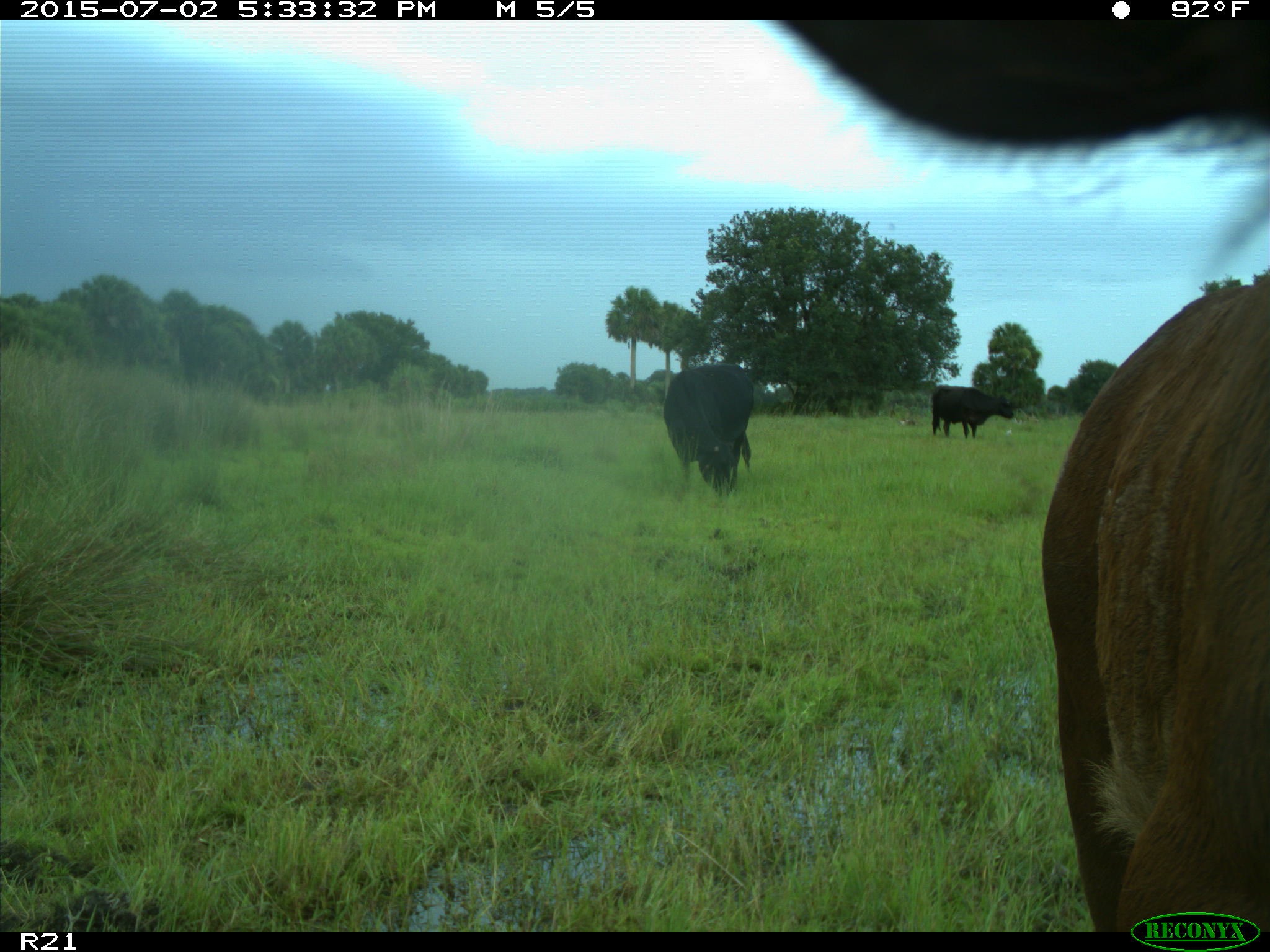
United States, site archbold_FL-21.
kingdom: Animalia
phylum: Chordata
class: Mammalia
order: Artiodactyla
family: Bovidae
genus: Bos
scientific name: Bos taurus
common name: domestic cow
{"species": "Bos taurus (domestic cow)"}